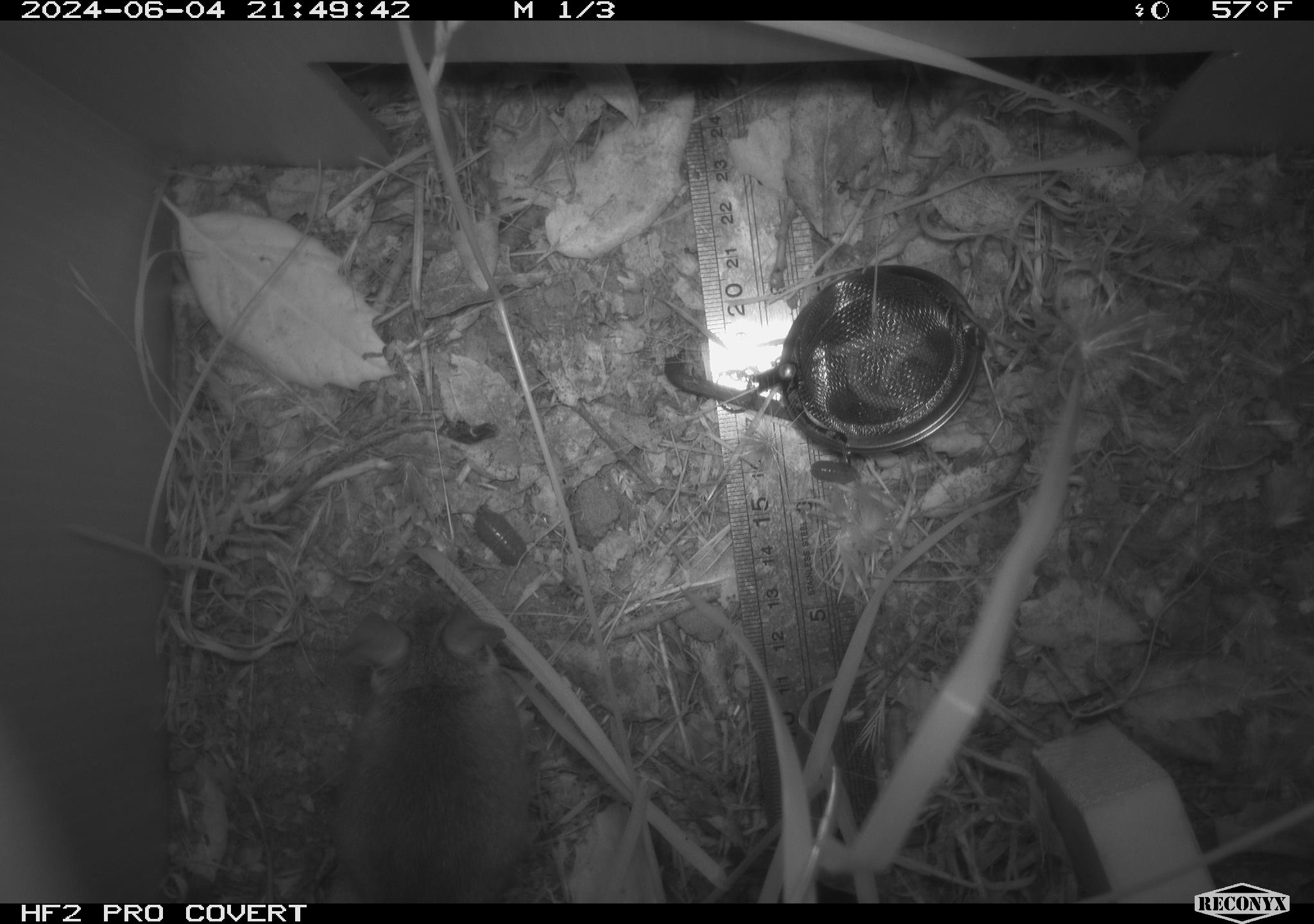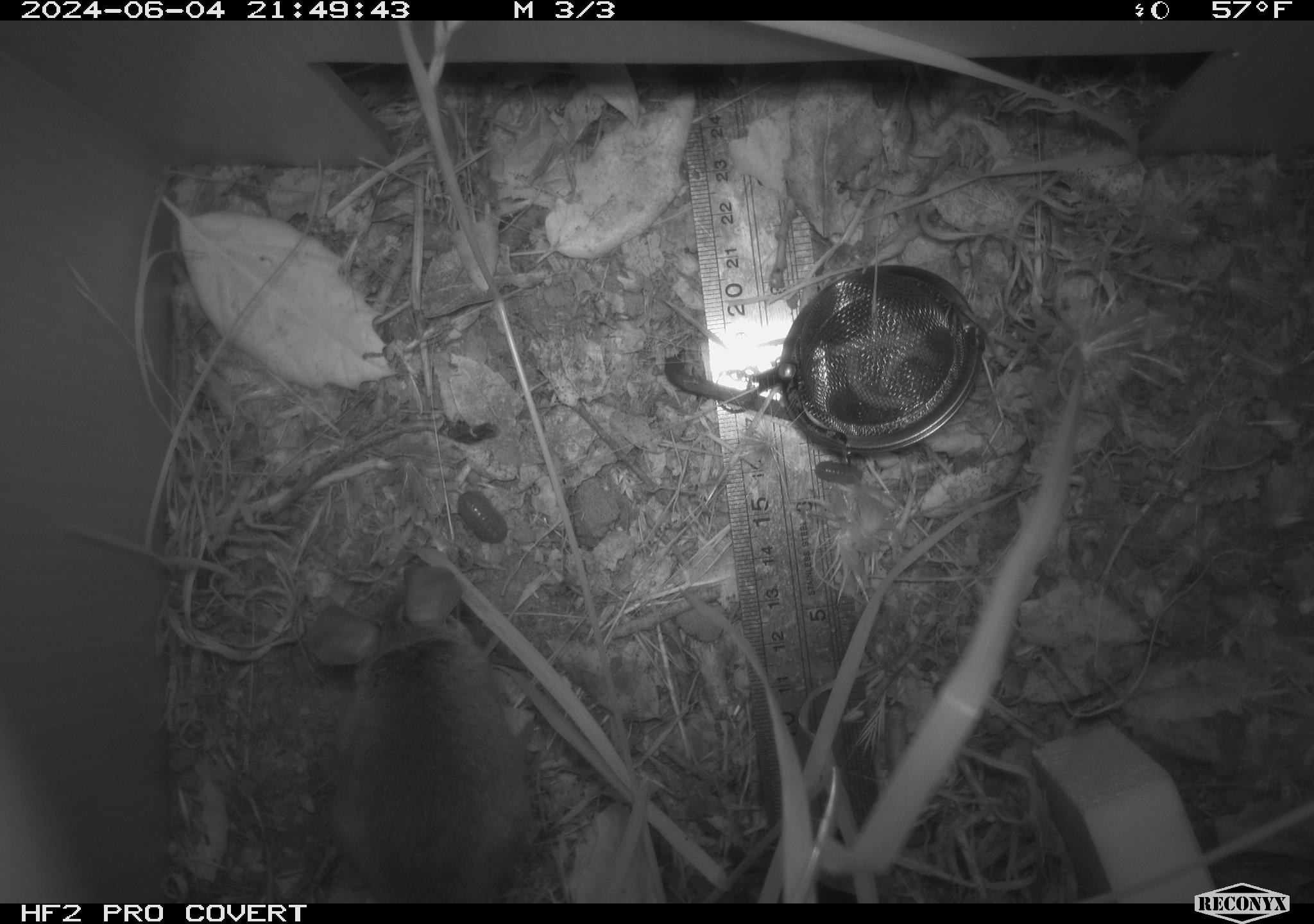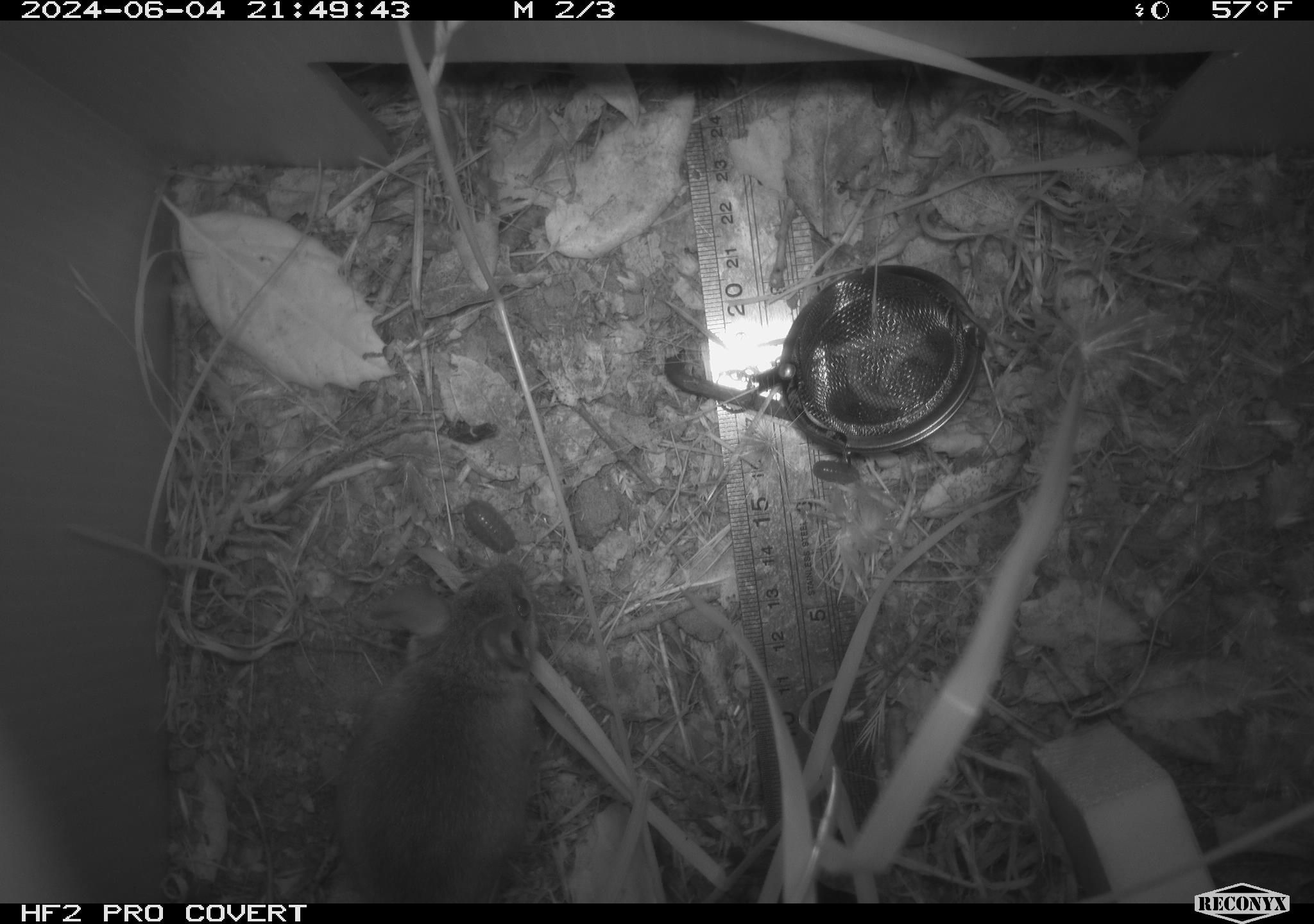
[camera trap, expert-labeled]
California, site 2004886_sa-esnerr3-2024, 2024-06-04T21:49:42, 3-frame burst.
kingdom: Animalia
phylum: Chordata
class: Mammalia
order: Rodentia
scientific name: Rodentia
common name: rodent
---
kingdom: Animalia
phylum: Arthropoda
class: Insecta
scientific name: Insecta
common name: insect